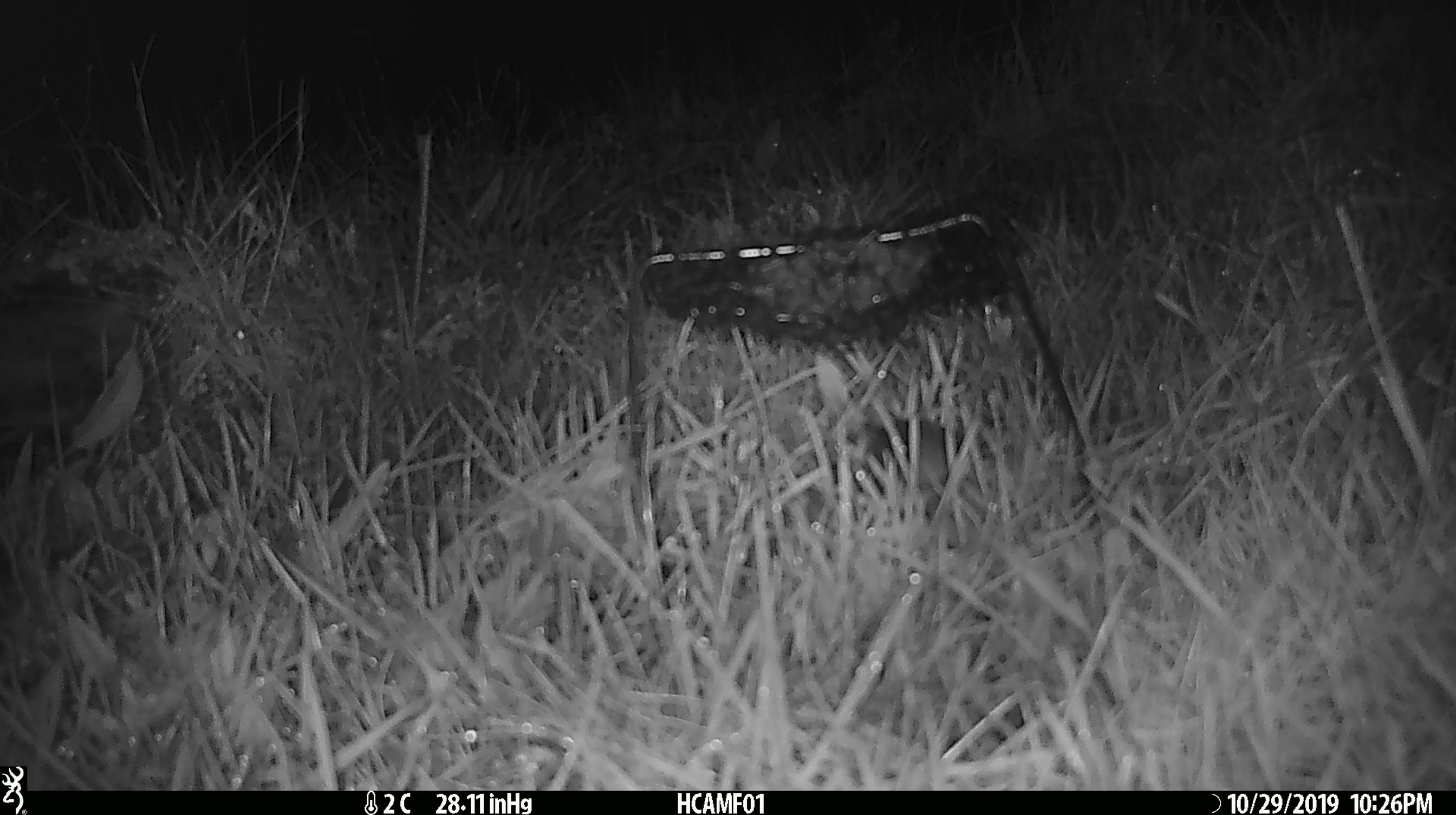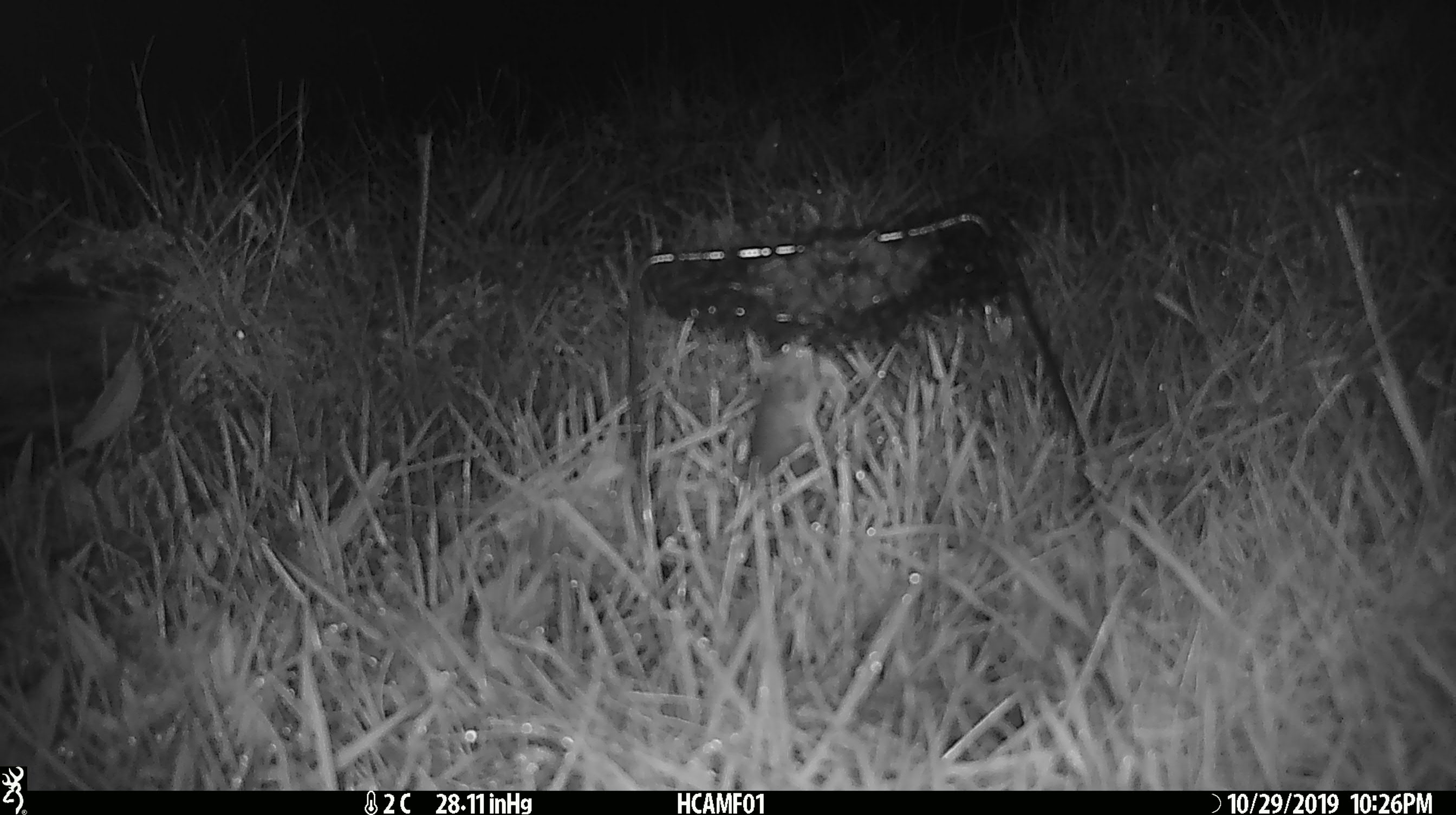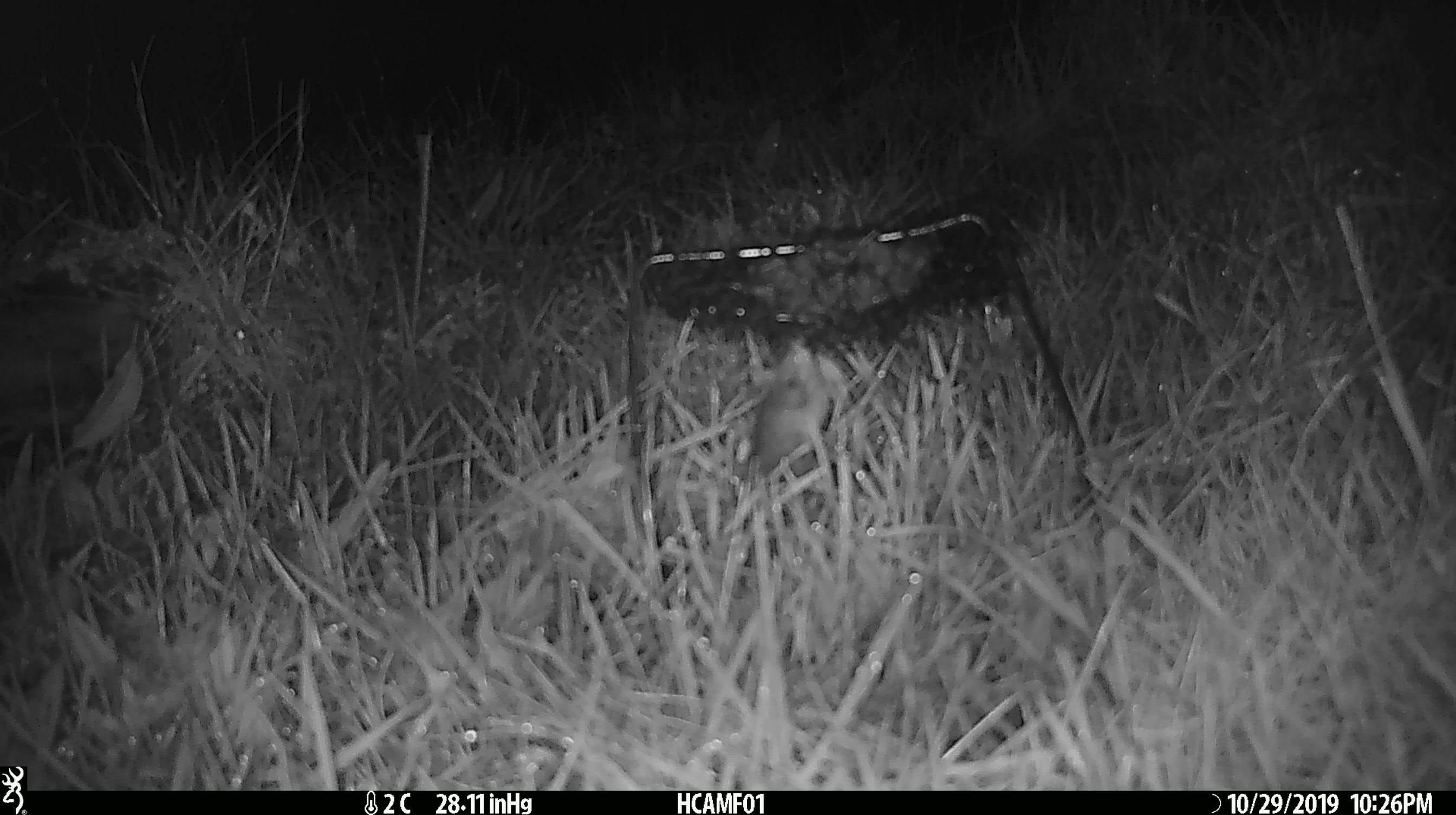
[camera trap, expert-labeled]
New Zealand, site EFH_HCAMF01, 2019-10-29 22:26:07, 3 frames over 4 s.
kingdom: Animalia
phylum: Chordata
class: Mammalia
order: Rodentia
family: Muridae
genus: Mus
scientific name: Mus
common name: mouse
Mouse (Mus).